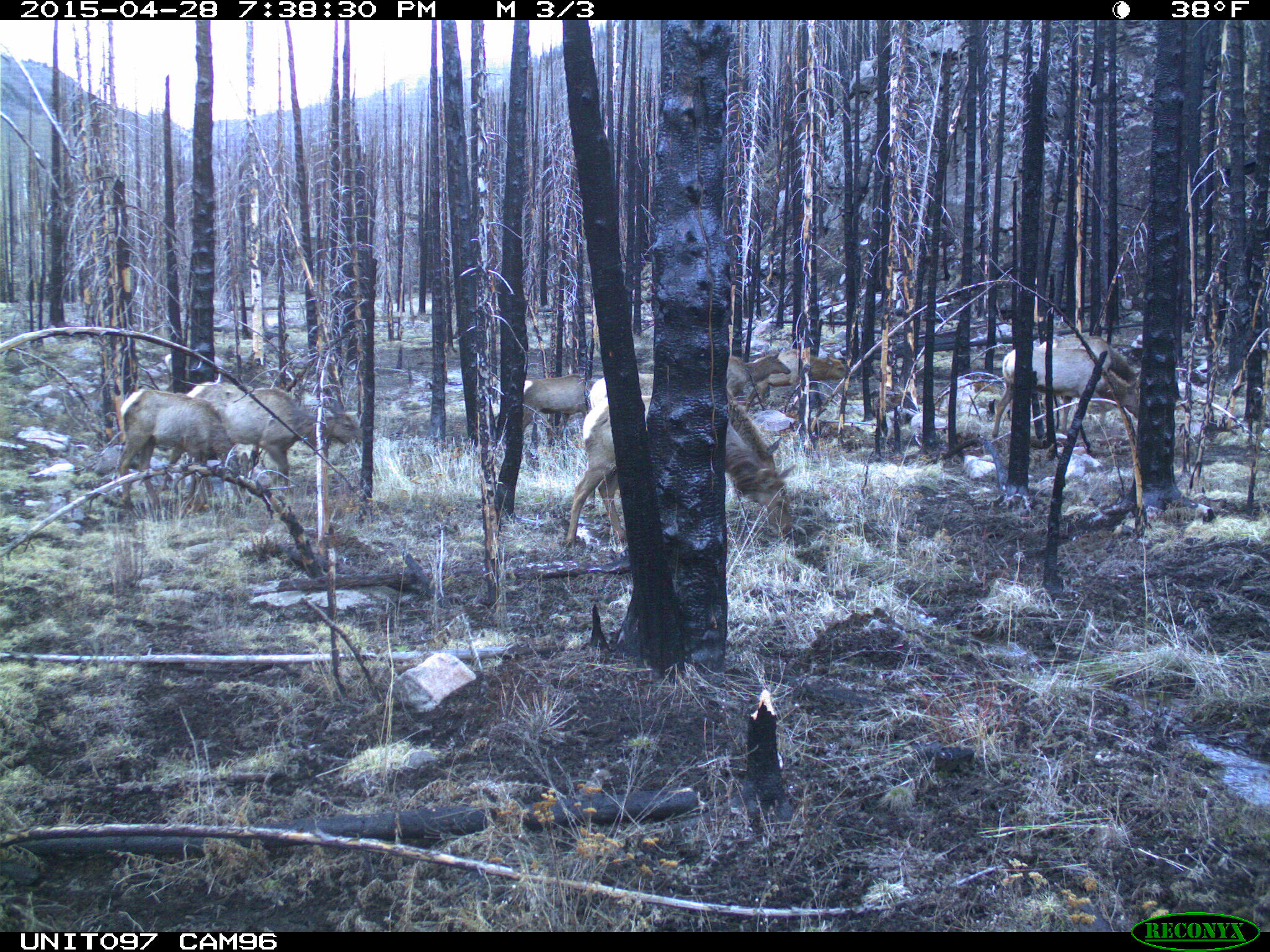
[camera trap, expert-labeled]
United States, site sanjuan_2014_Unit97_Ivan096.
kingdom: Animalia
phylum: Chordata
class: Mammalia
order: Artiodactyla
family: Cervidae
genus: Cervus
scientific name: Cervus elaphus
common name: red deer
Cervus elaphus (red deer).